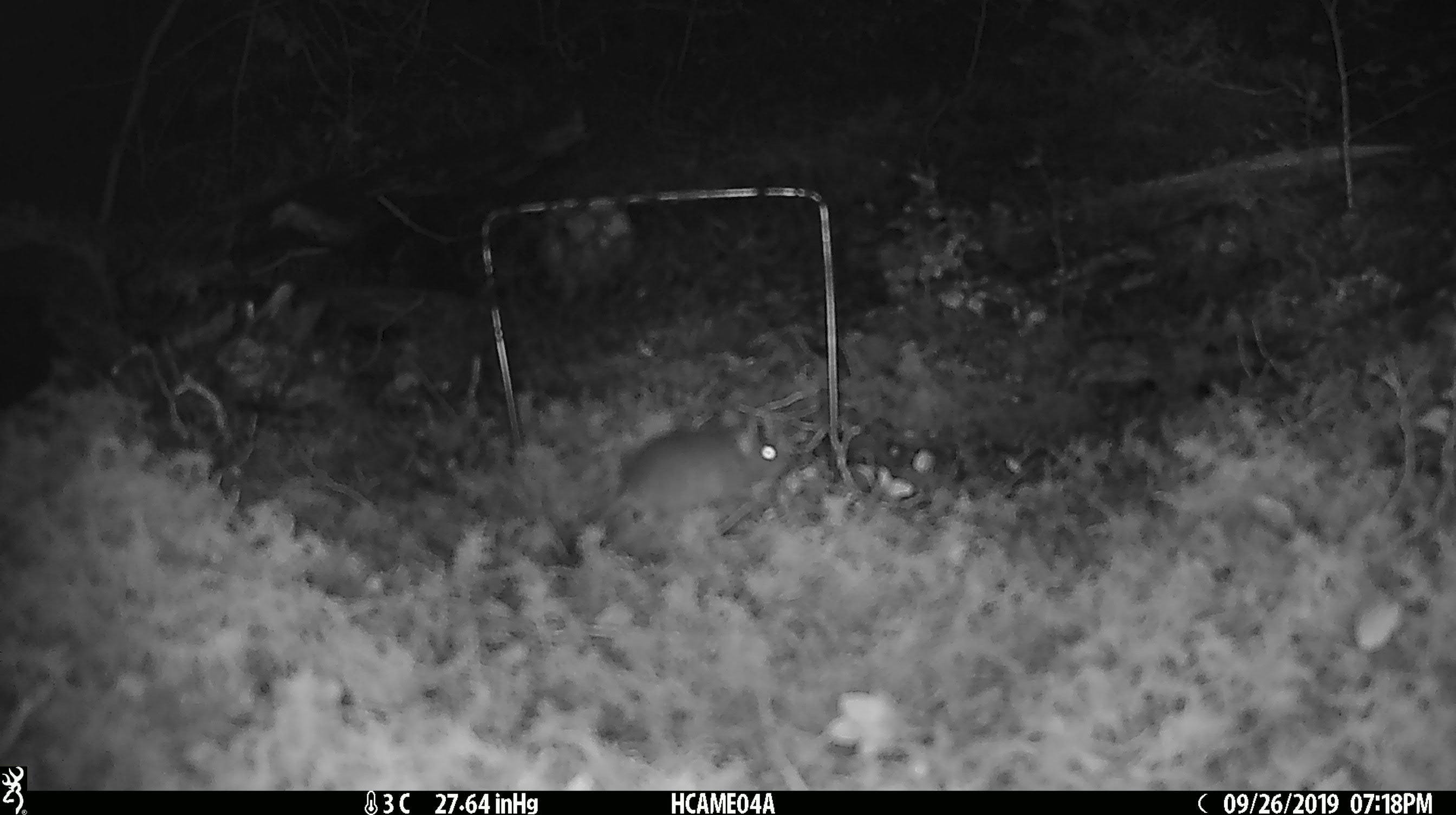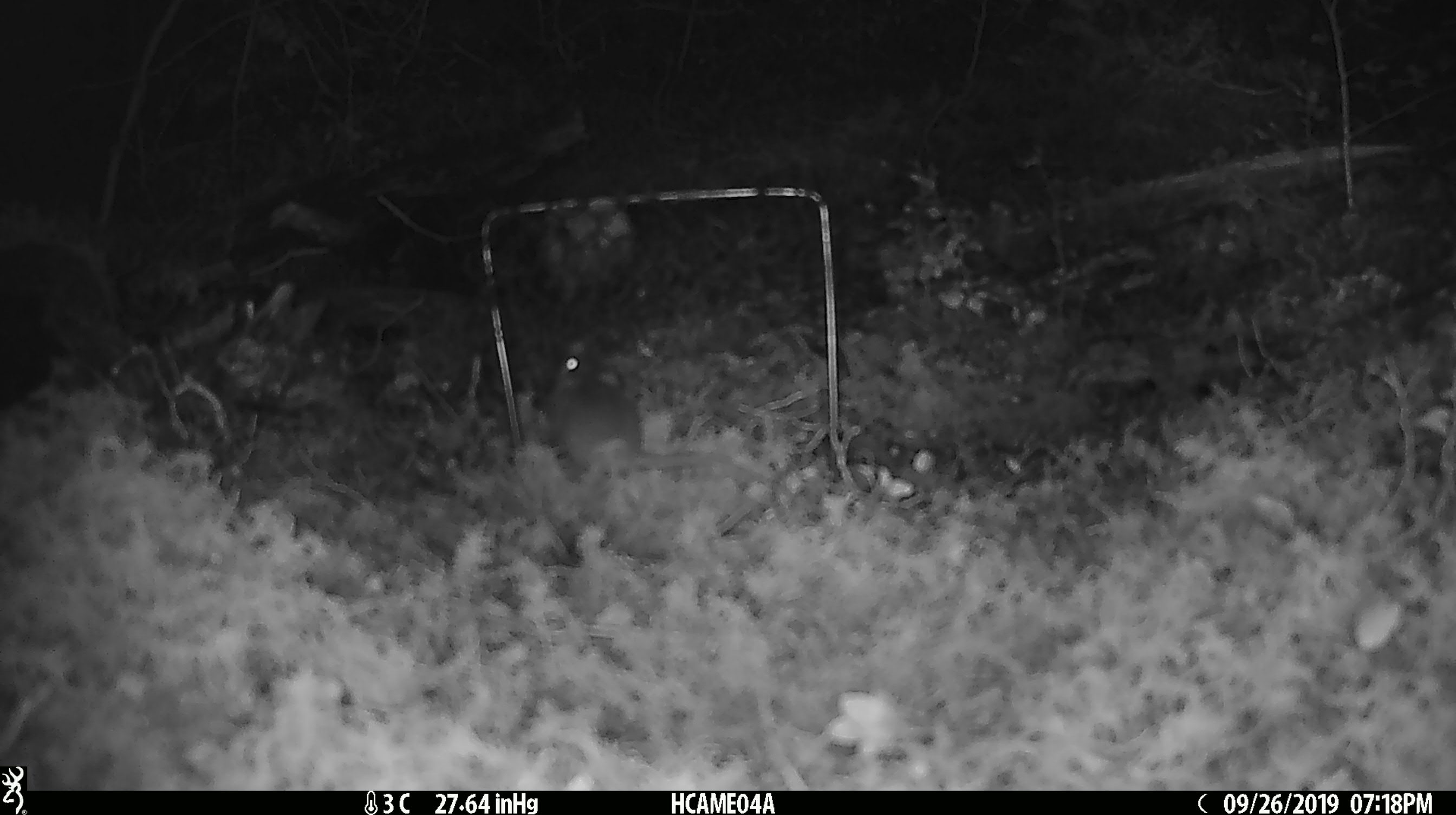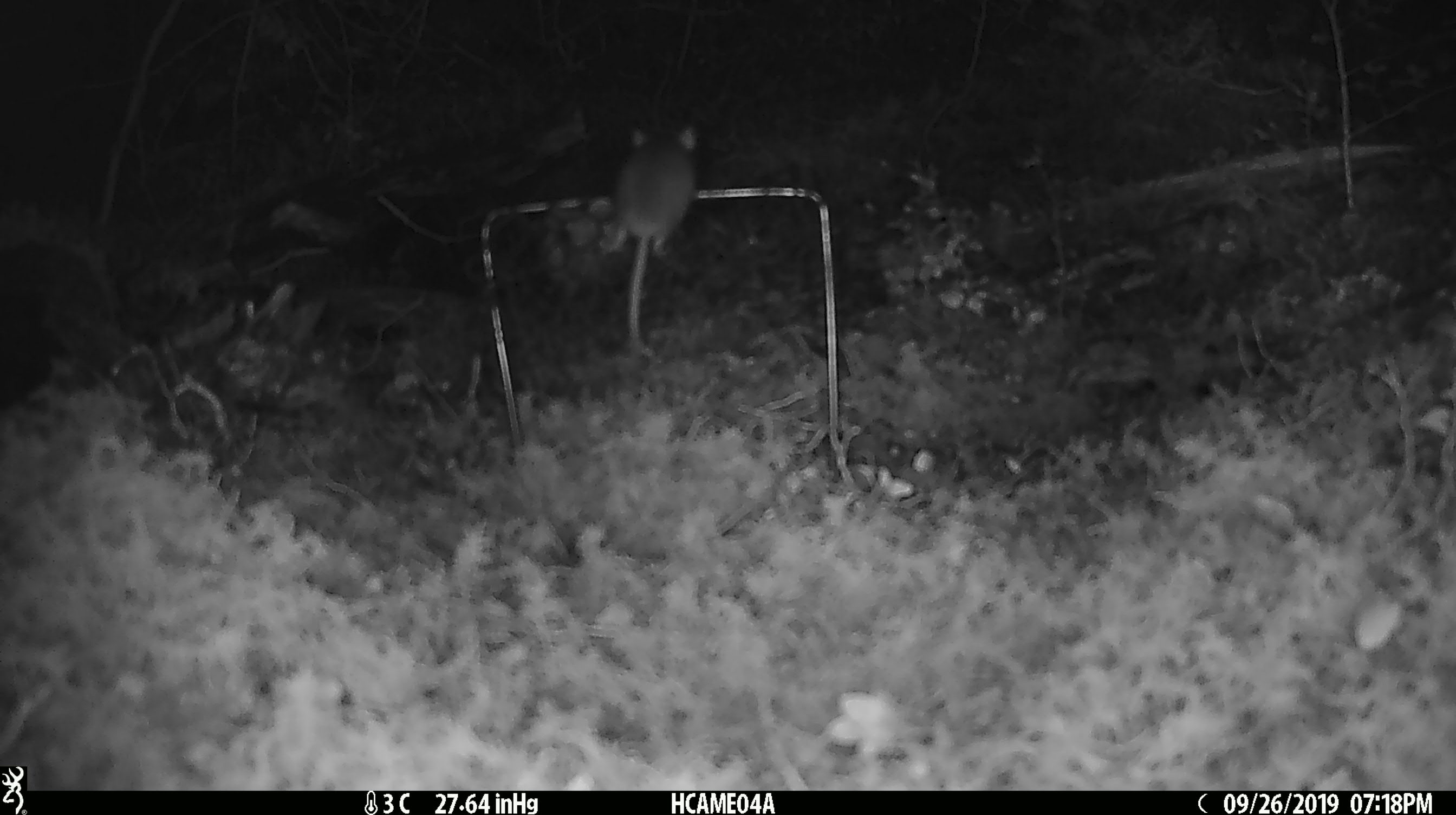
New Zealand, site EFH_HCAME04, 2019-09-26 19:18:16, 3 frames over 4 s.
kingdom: Animalia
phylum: Chordata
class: Mammalia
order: Rodentia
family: Muridae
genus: Mus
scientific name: Mus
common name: mouse